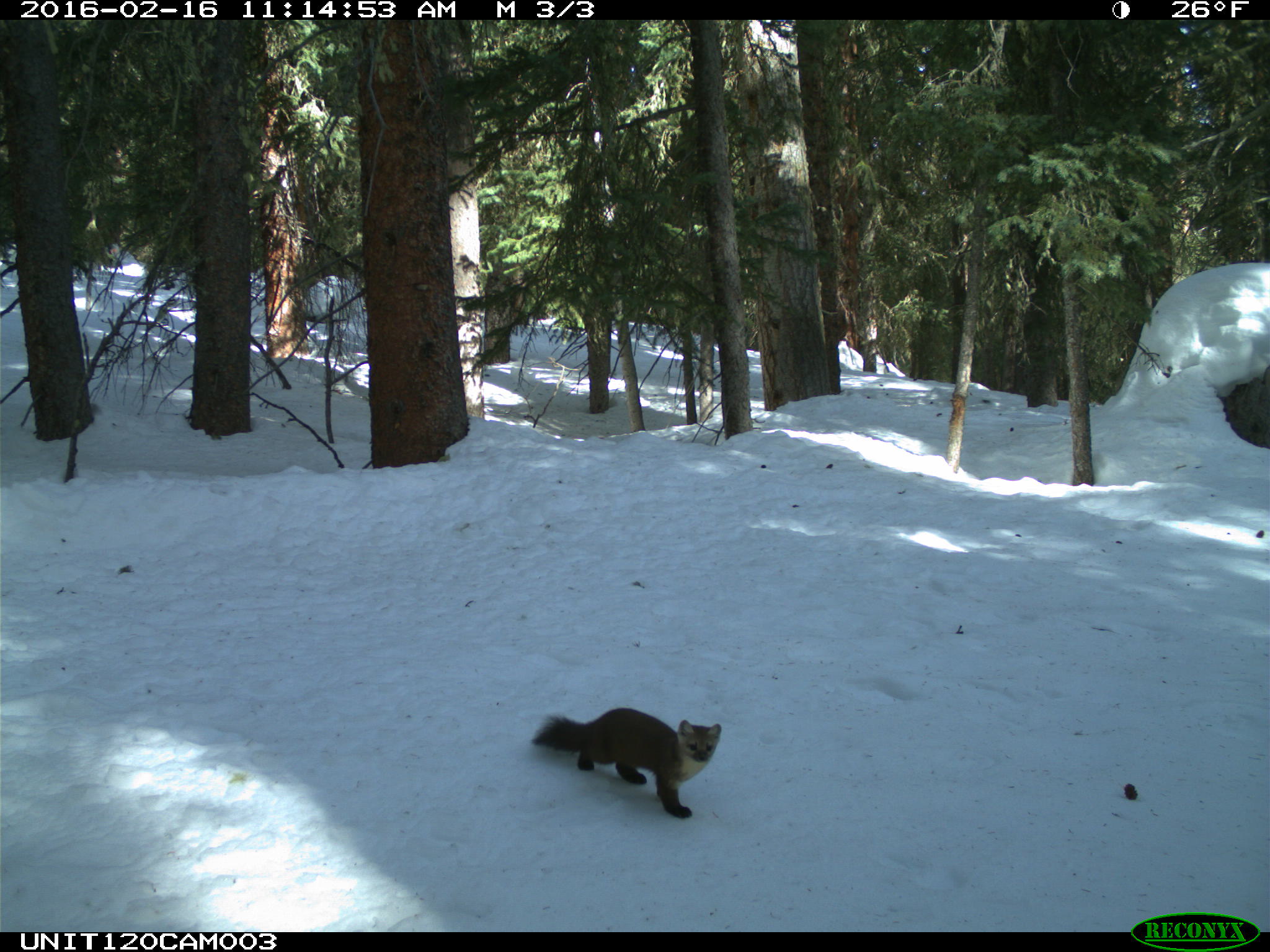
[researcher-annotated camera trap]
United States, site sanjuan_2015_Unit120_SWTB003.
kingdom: Animalia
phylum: Chordata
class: Mammalia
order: Carnivora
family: Mustelidae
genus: Martes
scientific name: Martes americana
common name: american marten